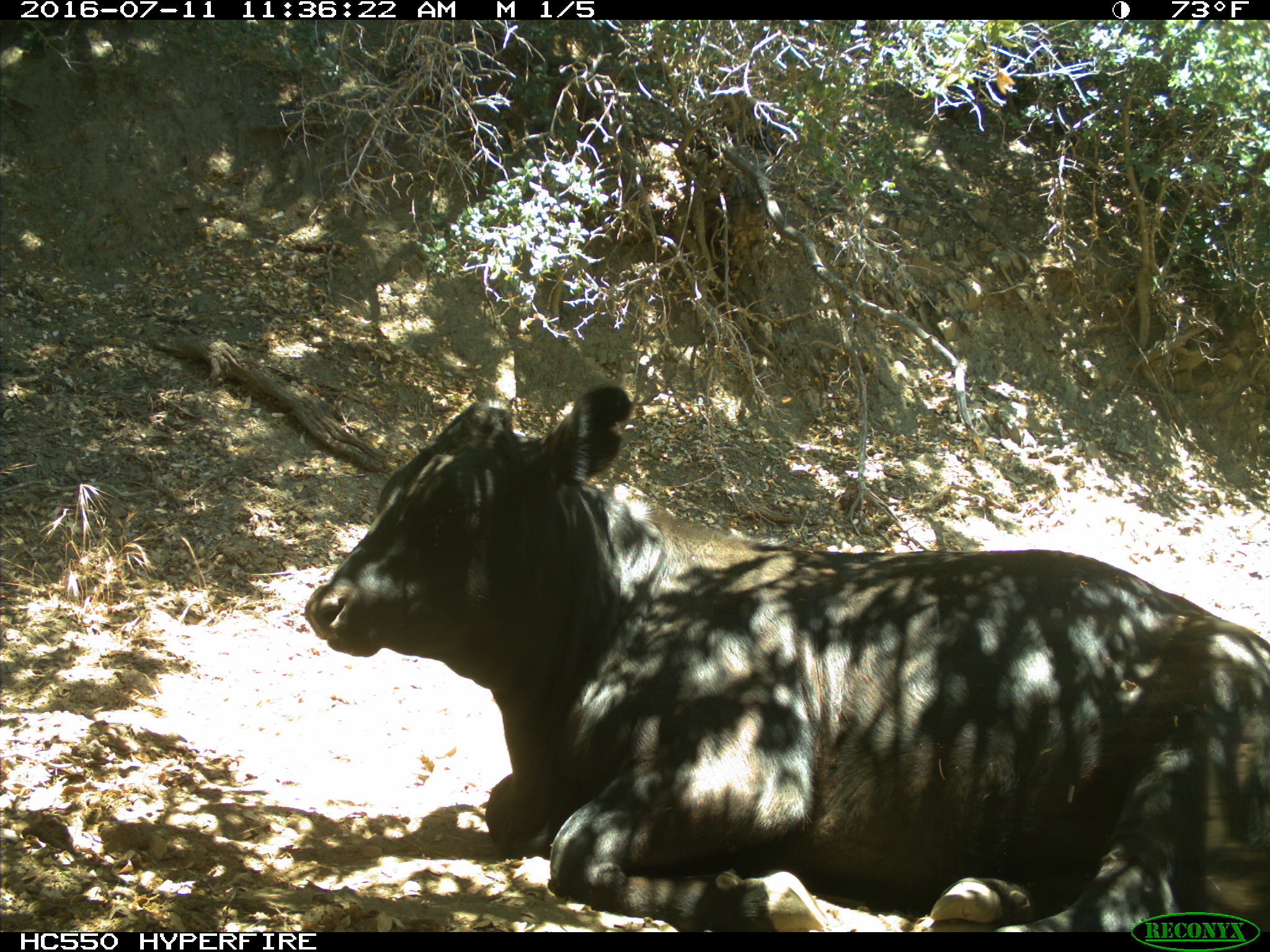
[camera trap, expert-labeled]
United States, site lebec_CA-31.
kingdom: Animalia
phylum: Chordata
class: Mammalia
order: Artiodactyla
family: Bovidae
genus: Bos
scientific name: Bos taurus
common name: domestic cow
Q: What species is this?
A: Bos taurus (domestic cow).